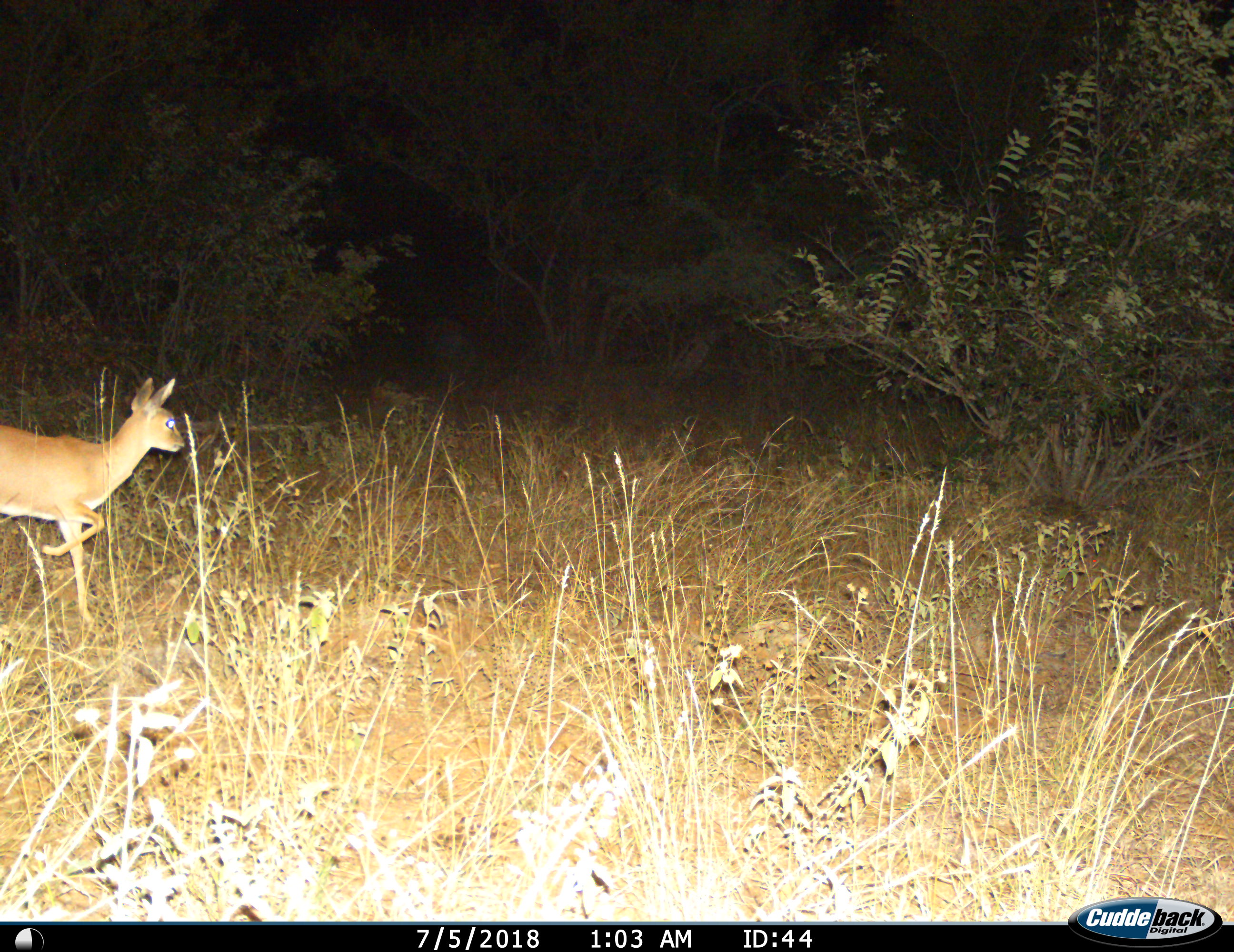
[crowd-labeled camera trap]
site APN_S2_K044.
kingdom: Animalia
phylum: Chordata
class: Mammalia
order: Artiodactyla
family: Bovidae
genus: Oreotragus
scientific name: Oreotragus oreotragus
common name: klipspringer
Klipspringer (Oreotragus oreotragus), count 1. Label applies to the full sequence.